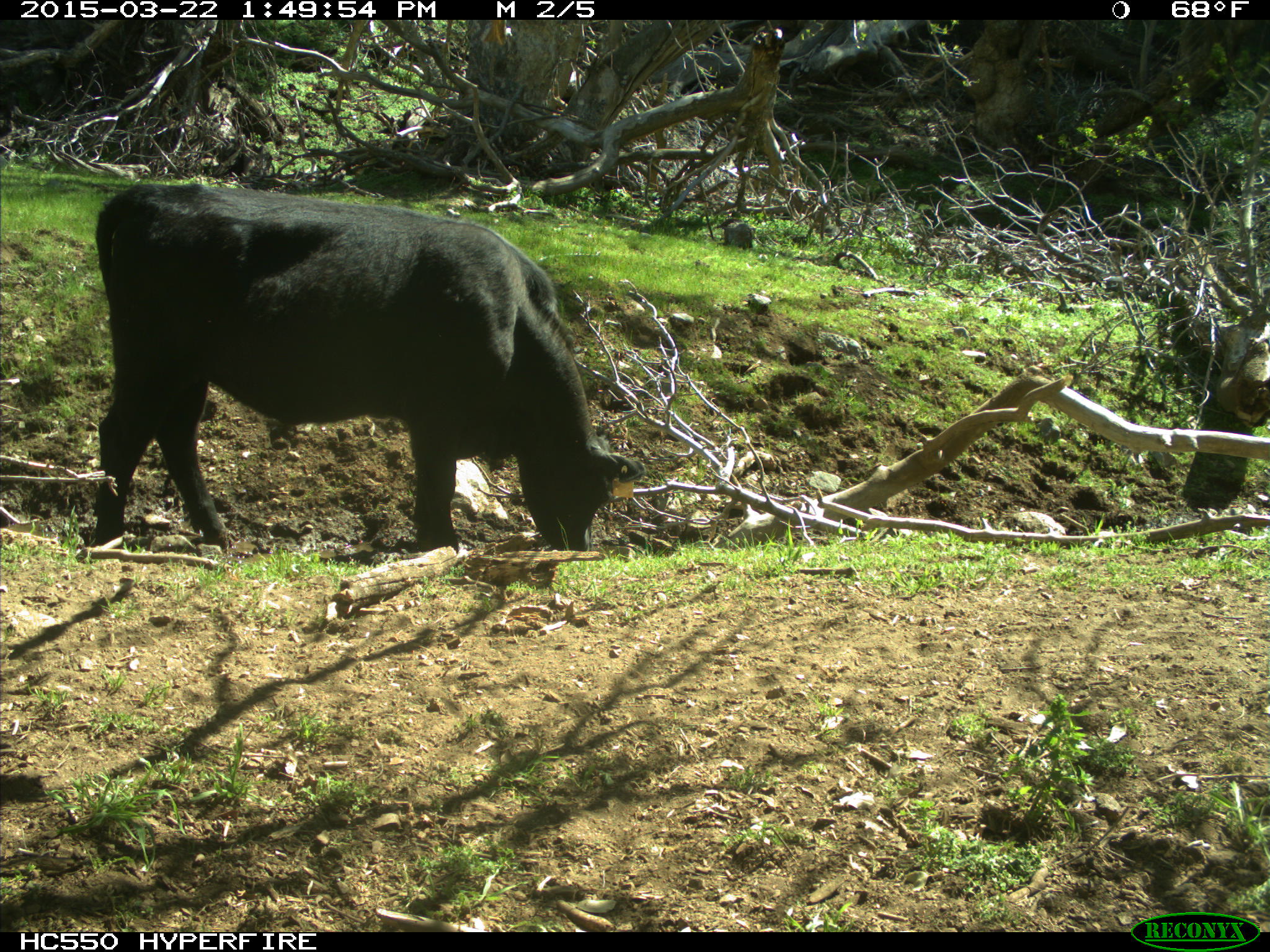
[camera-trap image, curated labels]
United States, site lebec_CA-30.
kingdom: Animalia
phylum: Chordata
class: Mammalia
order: Artiodactyla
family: Bovidae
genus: Bos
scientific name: Bos taurus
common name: domestic cow